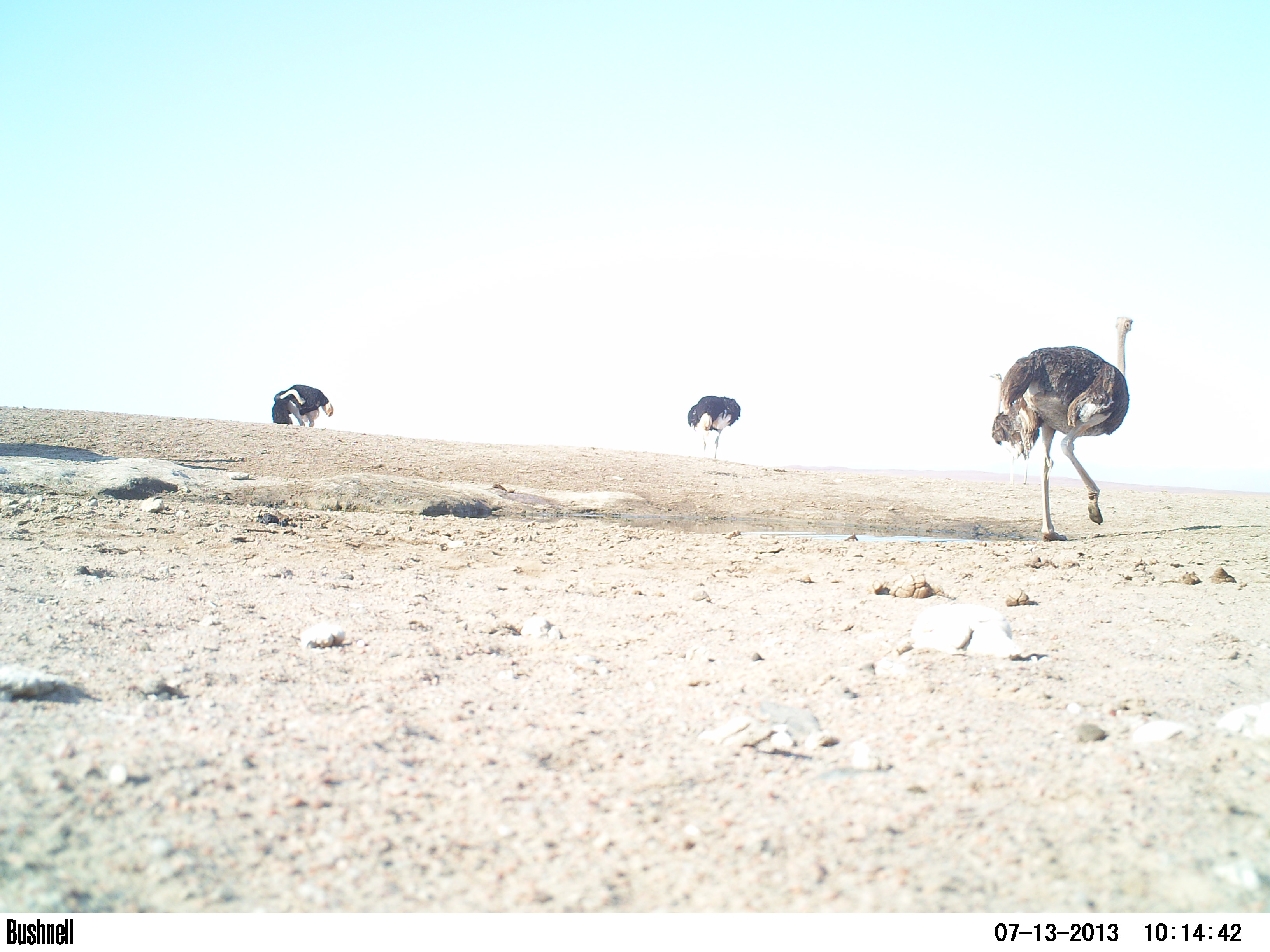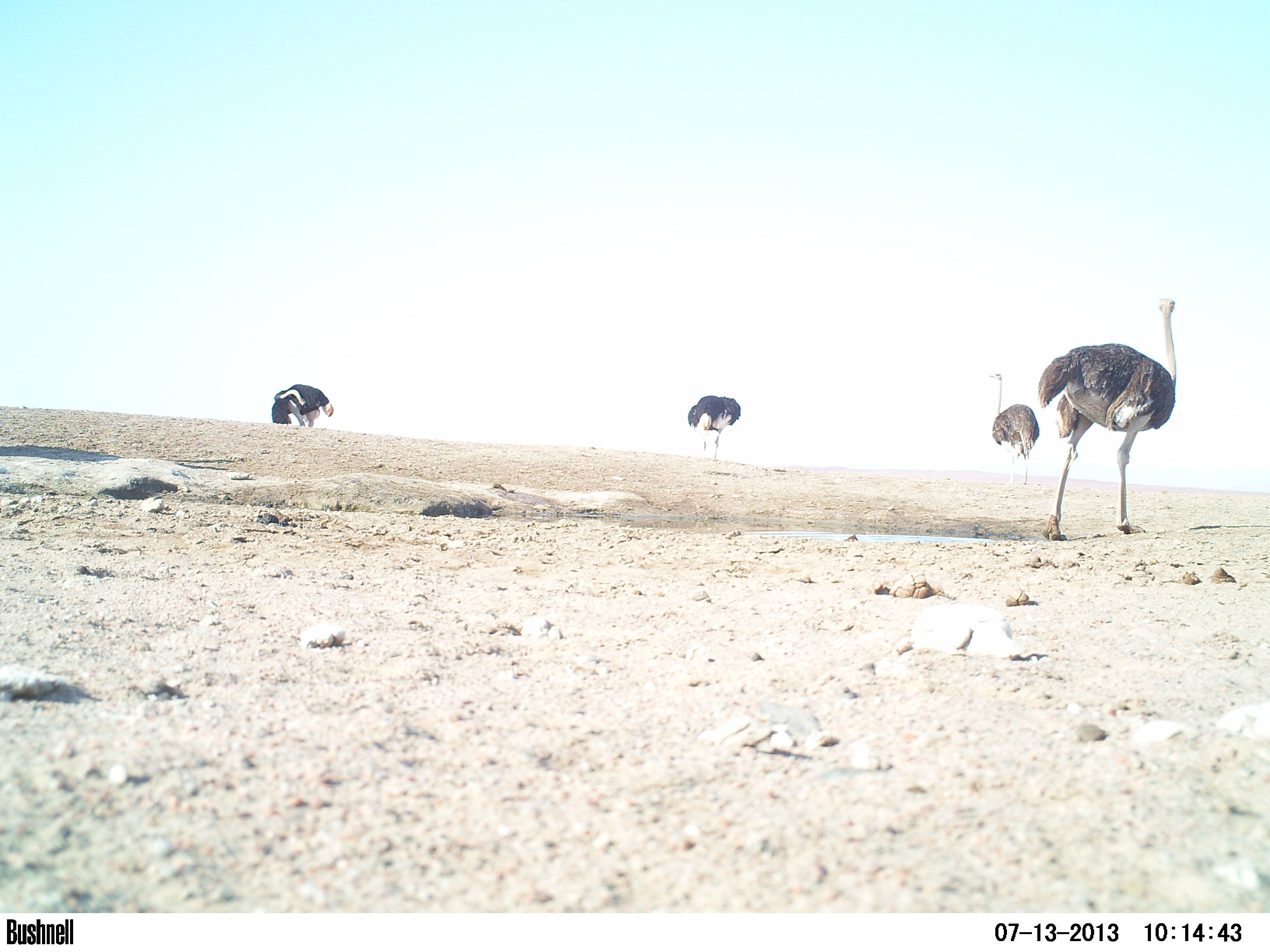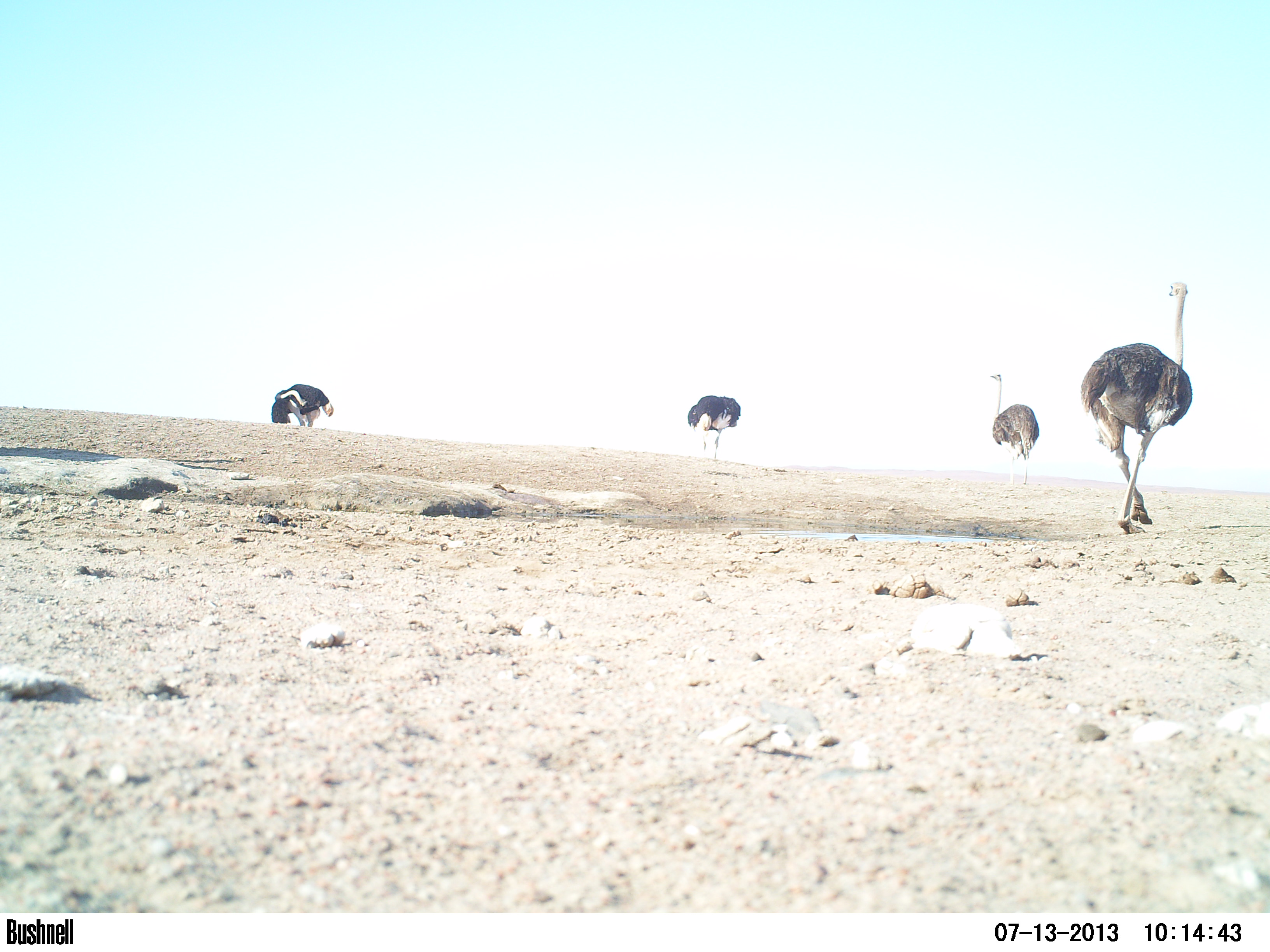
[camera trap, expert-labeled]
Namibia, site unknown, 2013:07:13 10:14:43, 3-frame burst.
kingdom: Animalia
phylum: Chordata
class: Aves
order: Struthioniformes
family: Struthionidae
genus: Struthio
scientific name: Struthio camelus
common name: common ostrich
Struthio camelus (common ostrich).